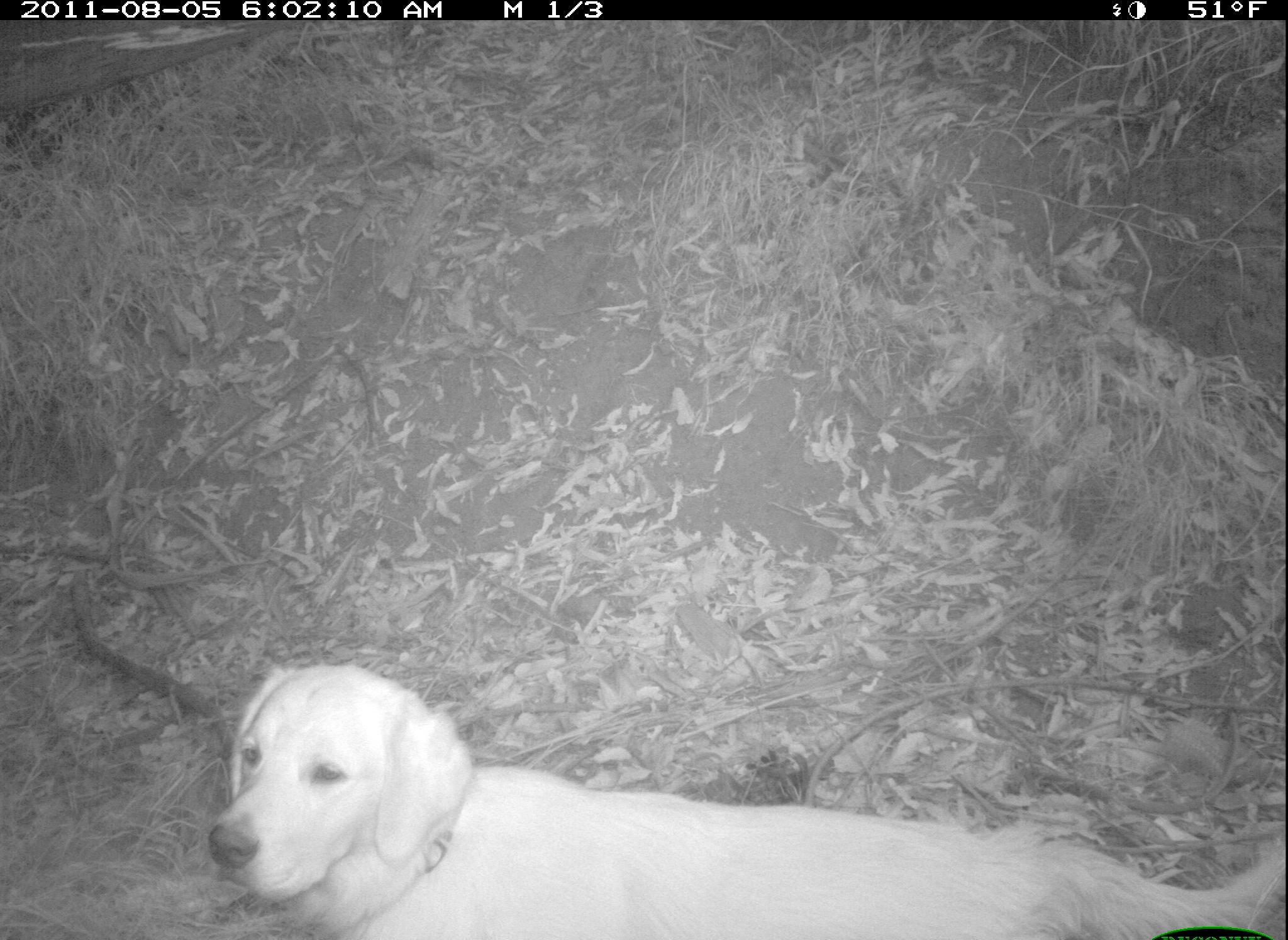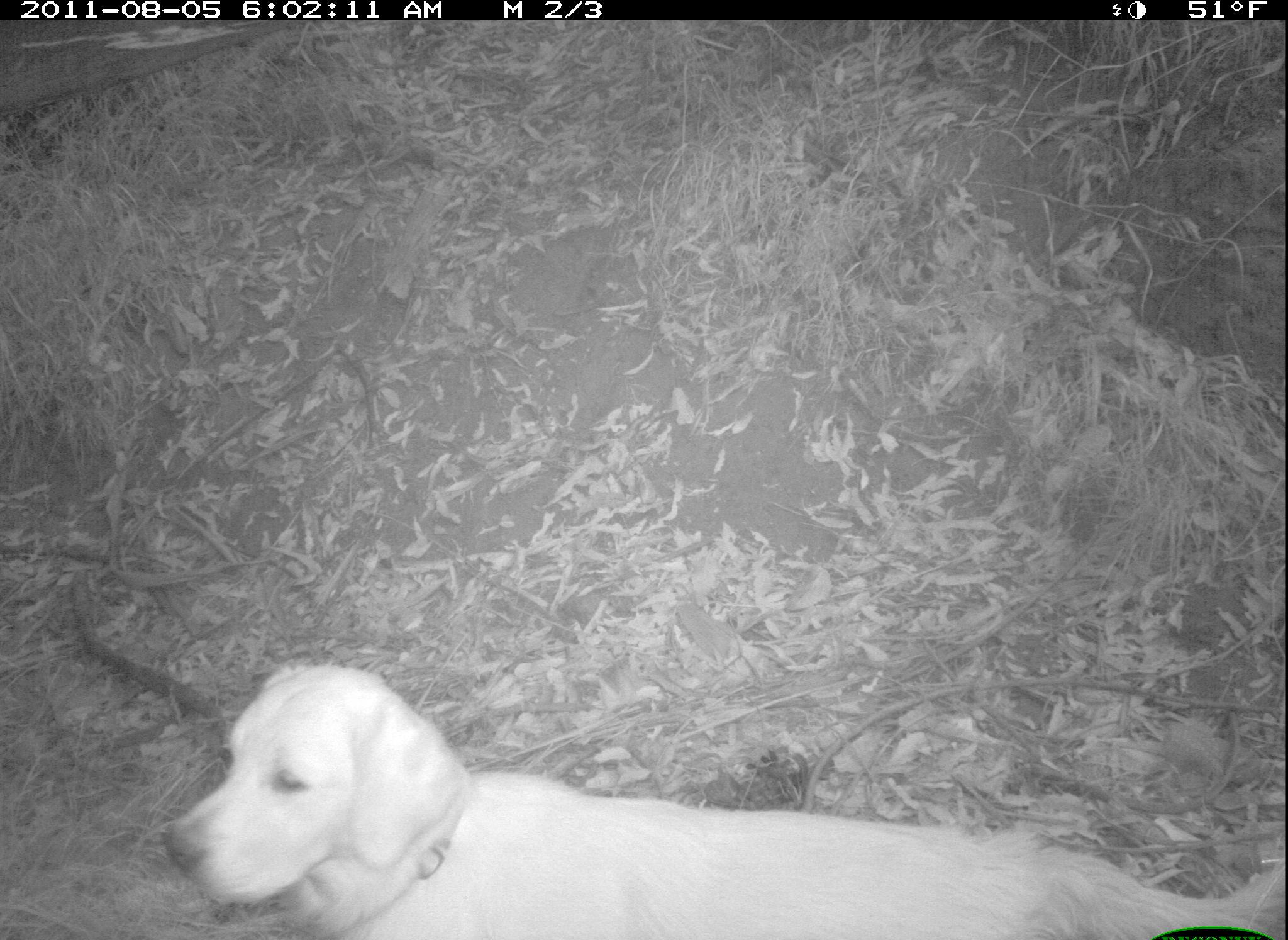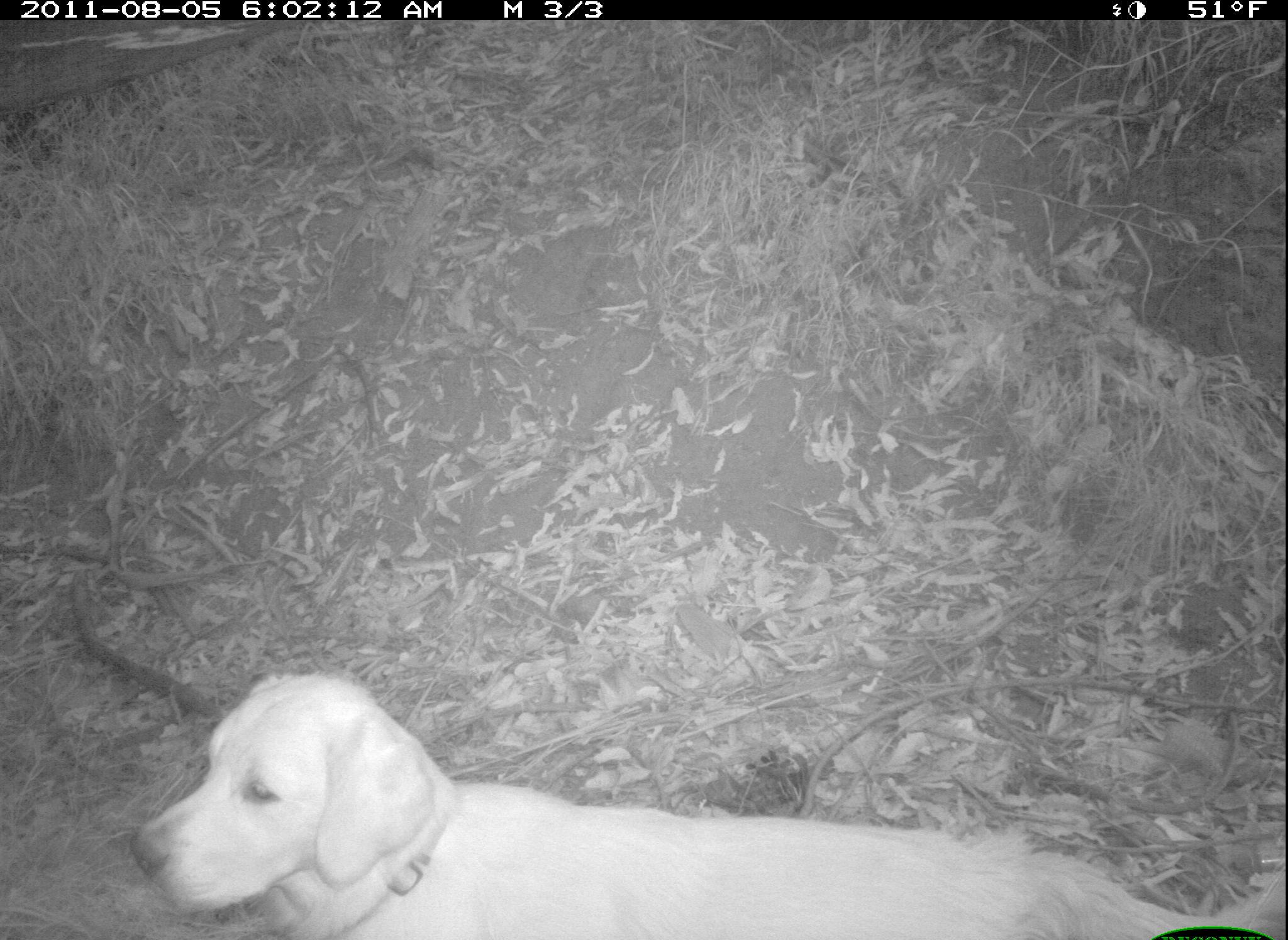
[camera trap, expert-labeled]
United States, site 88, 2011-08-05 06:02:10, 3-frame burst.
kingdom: Animalia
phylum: Chordata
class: Mammalia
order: Carnivora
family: Canidae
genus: Canis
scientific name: Canis familiaris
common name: domestic dog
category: dog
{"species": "dog (domestic dog) (Canis familiaris)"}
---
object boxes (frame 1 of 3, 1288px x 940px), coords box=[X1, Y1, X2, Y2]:
dog: box=[204, 656, 1283, 934]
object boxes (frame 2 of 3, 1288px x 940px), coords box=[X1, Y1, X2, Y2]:
dog: box=[164, 651, 1286, 931]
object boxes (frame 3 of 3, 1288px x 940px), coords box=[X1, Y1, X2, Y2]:
dog: box=[122, 678, 1277, 931]